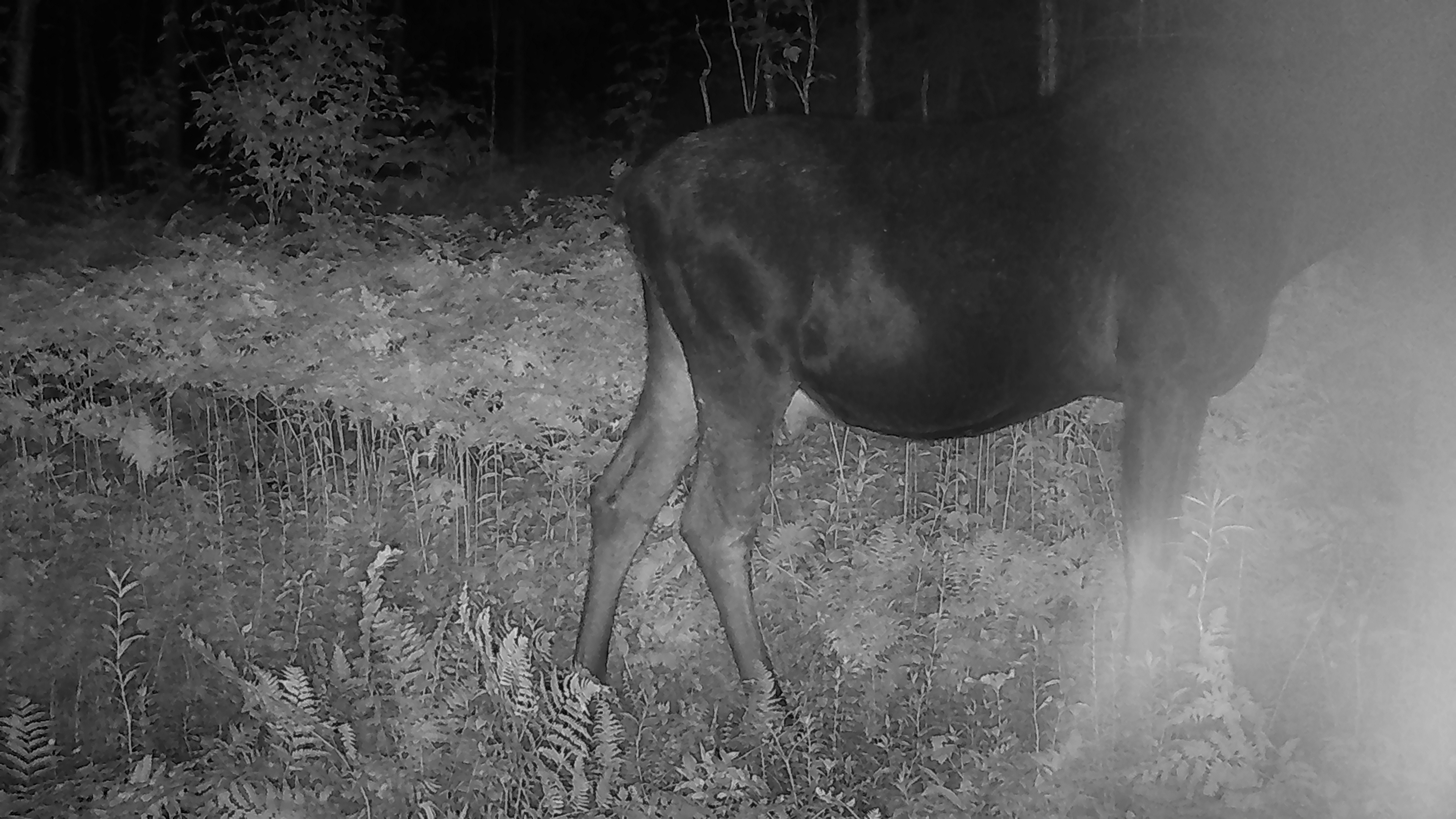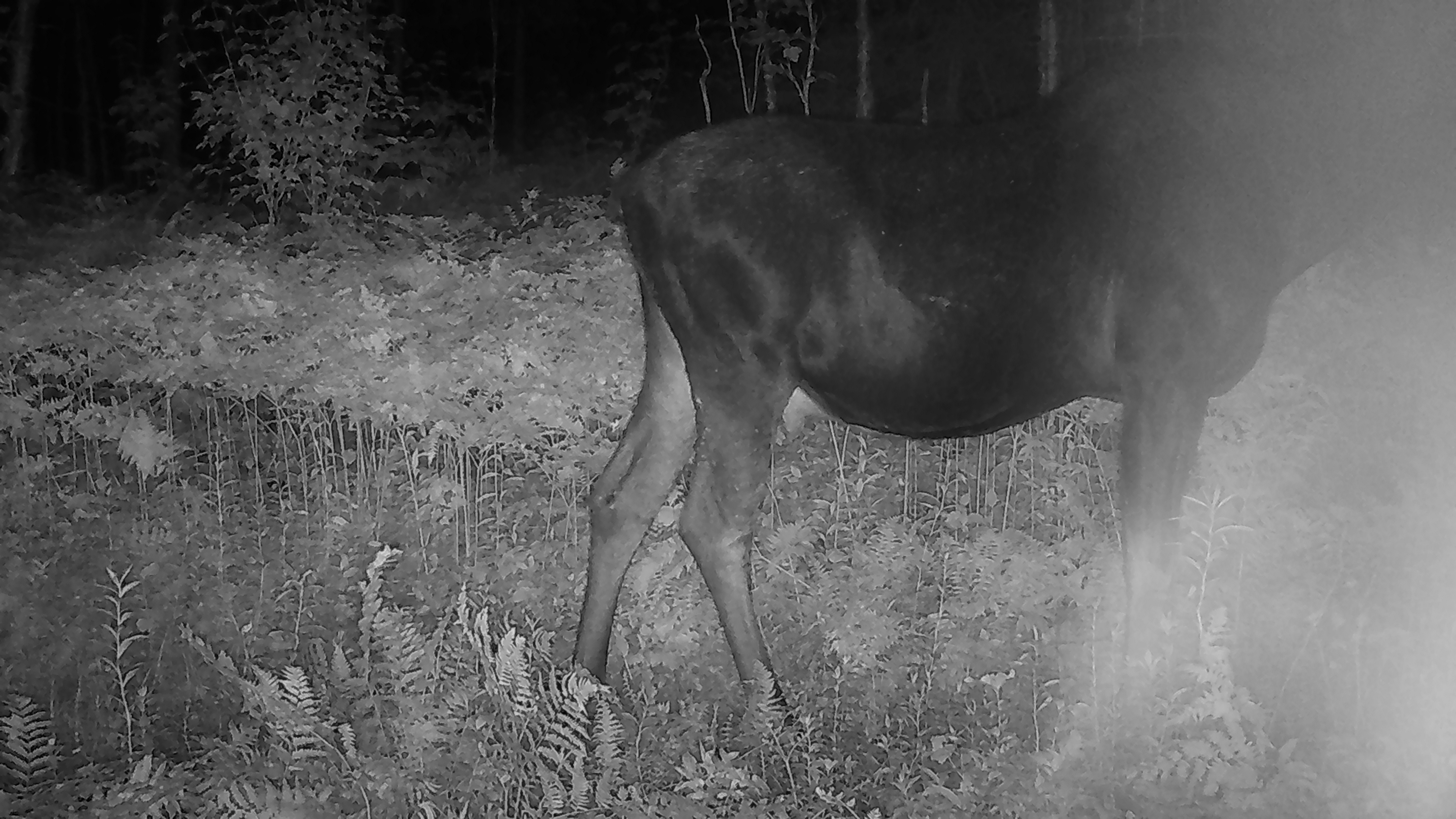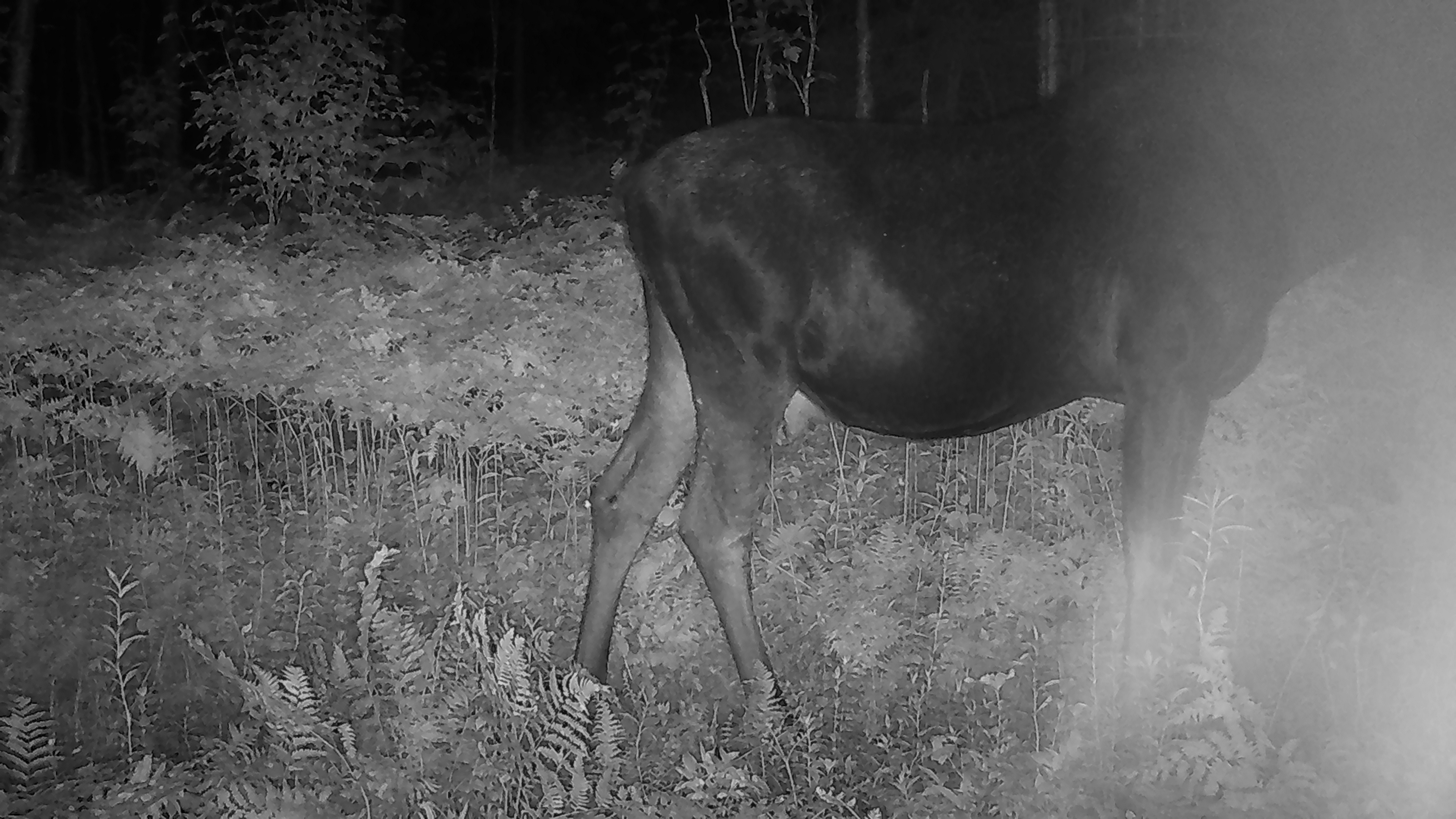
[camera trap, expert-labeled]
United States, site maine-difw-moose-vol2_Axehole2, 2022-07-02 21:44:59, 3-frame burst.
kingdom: Animalia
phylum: Chordata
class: Mammalia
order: Artiodactyla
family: Cervidae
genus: Alces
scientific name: Alces alces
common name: moose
Moose (Alces alces).